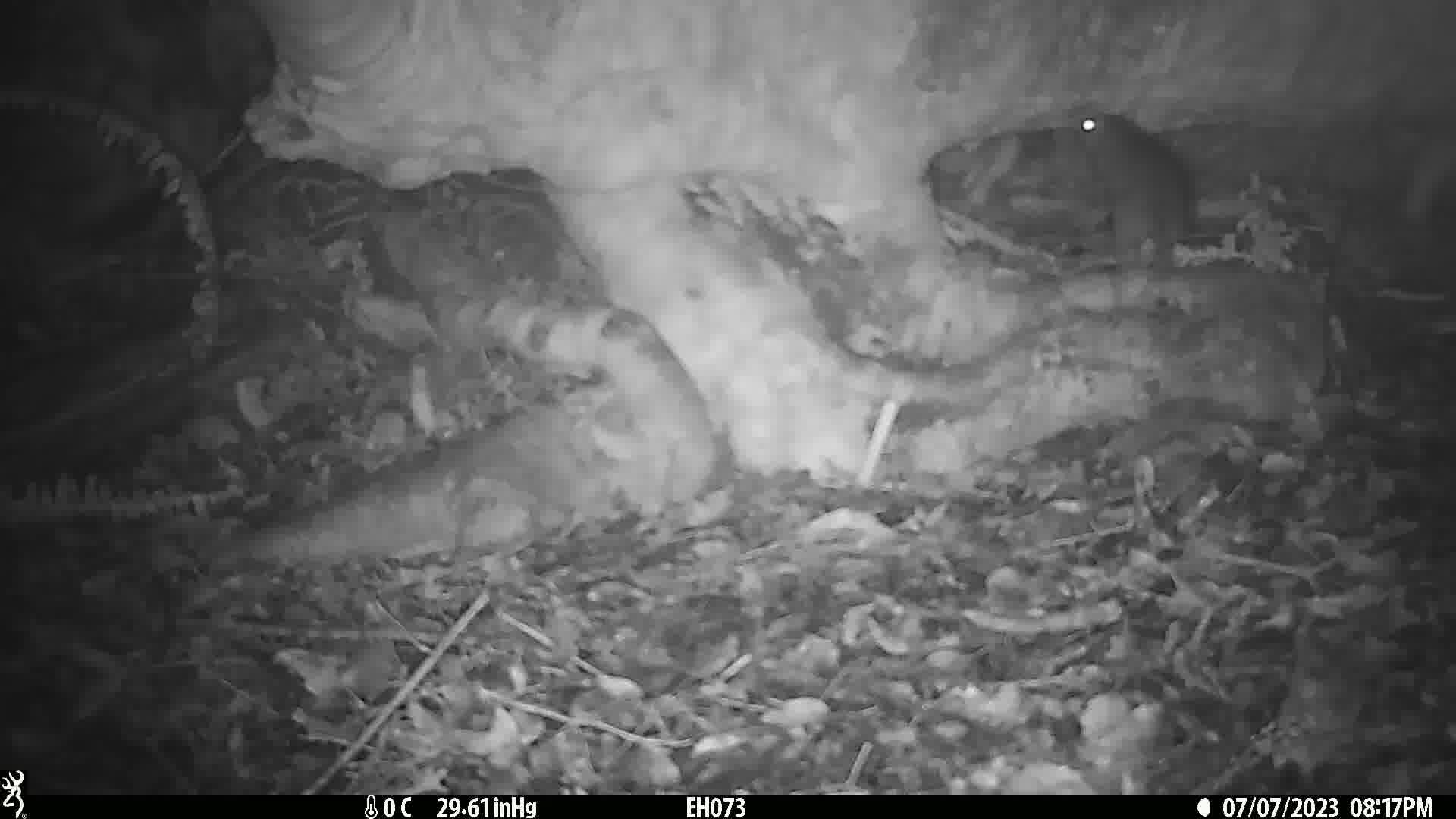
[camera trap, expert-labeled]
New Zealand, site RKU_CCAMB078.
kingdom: Animalia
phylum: Chordata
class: Mammalia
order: Rodentia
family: Muridae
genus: Rattus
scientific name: Rattus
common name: rat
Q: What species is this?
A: Rat (Rattus).